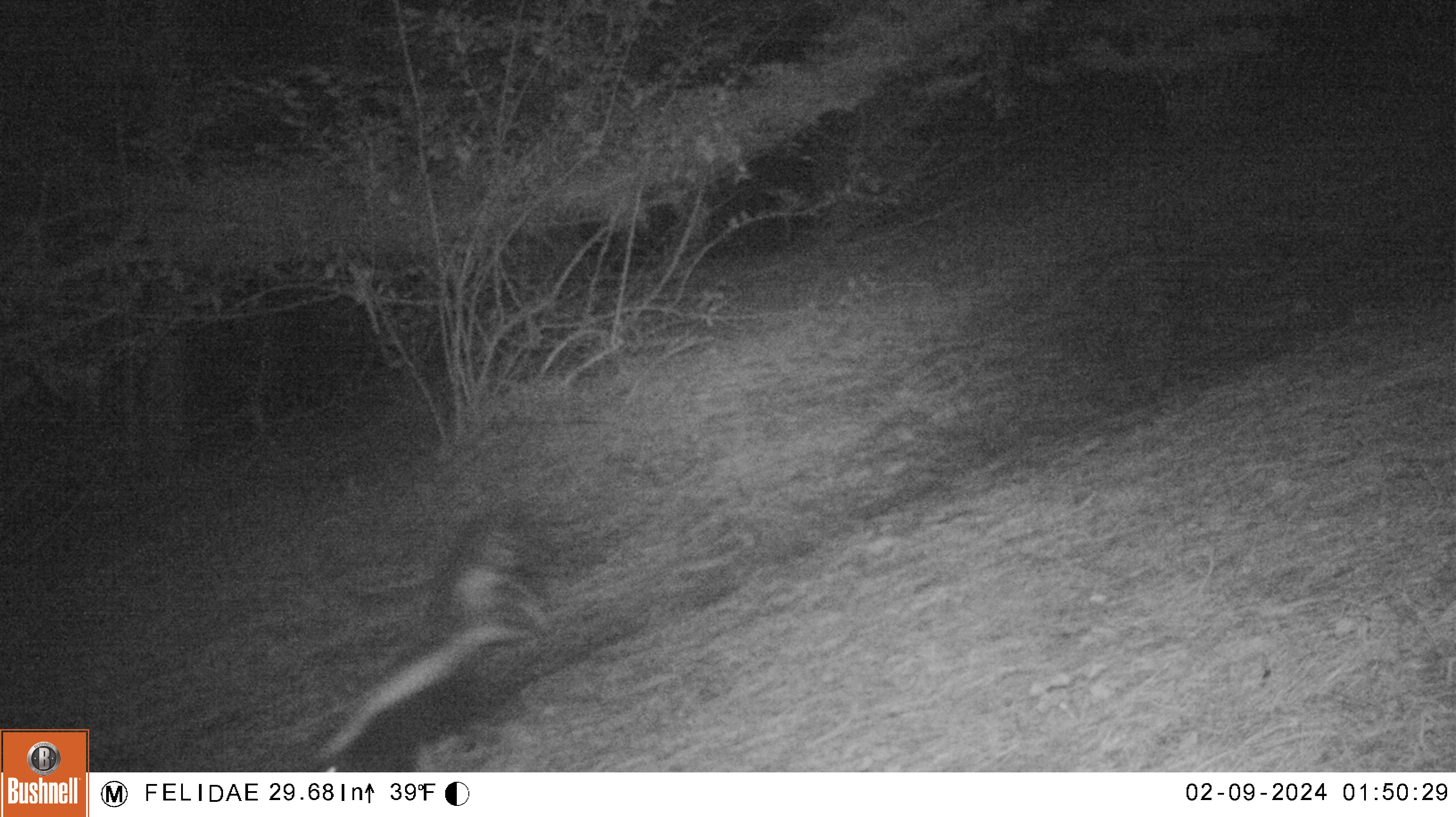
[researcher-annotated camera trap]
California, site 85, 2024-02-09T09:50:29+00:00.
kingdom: Animalia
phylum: Chordata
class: Mammalia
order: Carnivora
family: Mephitidae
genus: Mephitis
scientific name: Mephitis mephitis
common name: striped skunk